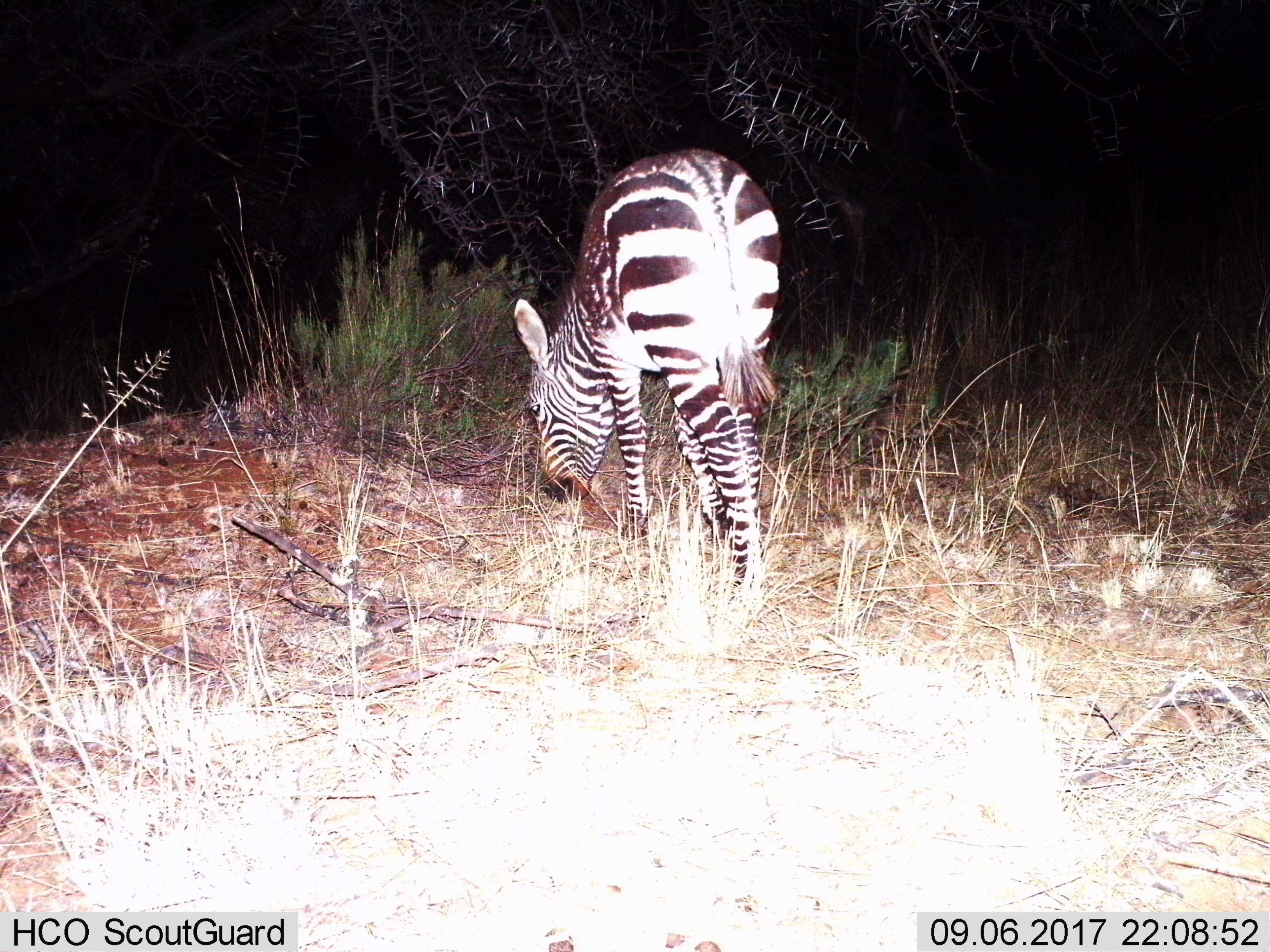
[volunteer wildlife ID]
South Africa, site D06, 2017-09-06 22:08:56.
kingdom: Animalia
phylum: Chordata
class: Mammalia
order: Perissodactyla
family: Equidae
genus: Equus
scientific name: Equus zebra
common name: mountain zebra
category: zebramountain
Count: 1.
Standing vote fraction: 20%.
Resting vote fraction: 0%.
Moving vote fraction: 10%.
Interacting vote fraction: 0%.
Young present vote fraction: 0%.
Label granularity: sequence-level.